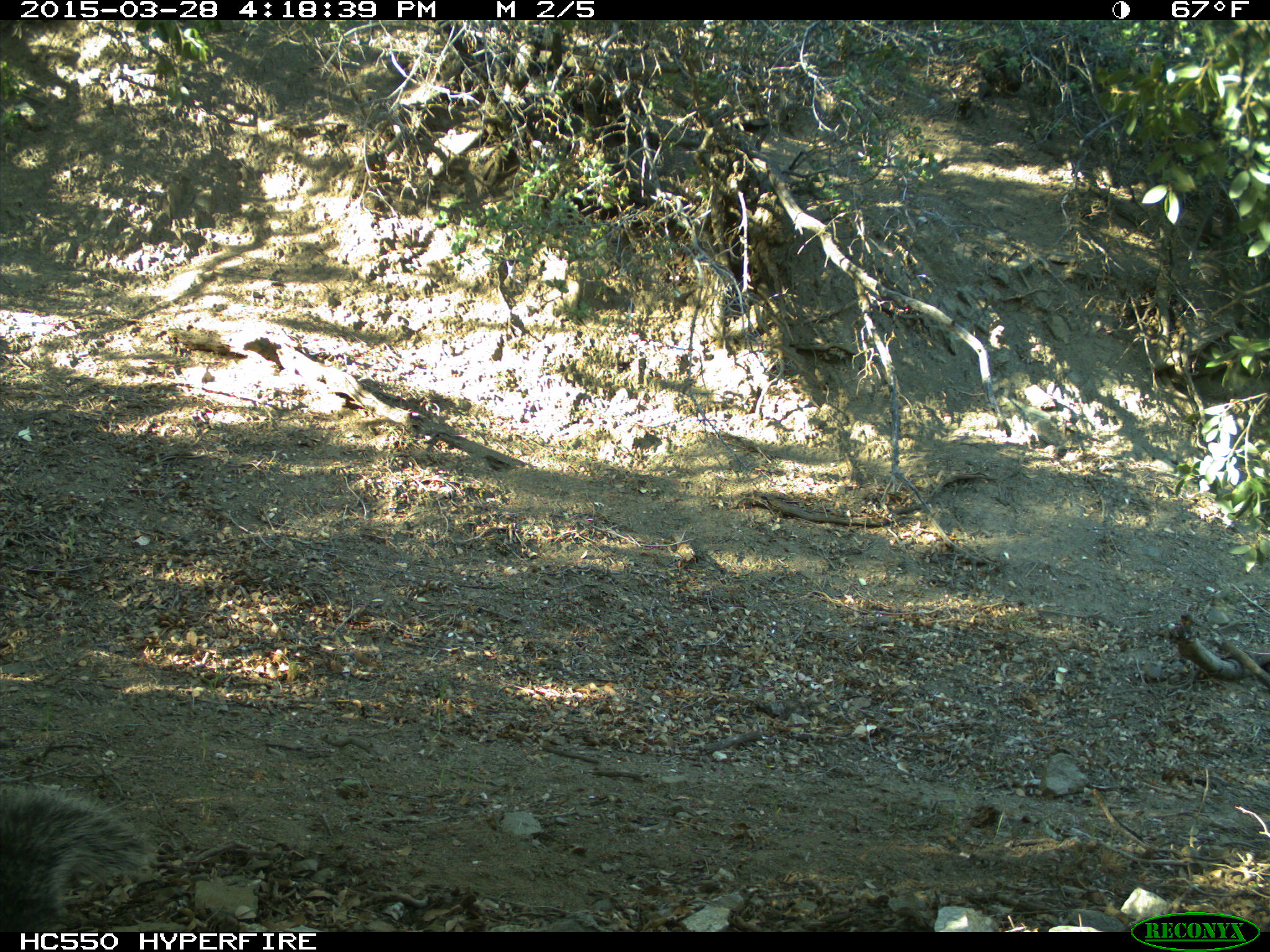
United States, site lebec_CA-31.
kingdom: Animalia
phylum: Chordata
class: Mammalia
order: Rodentia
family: Sciuridae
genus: Sciurus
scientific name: Sciurus carolinensis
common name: eastern gray squirrel